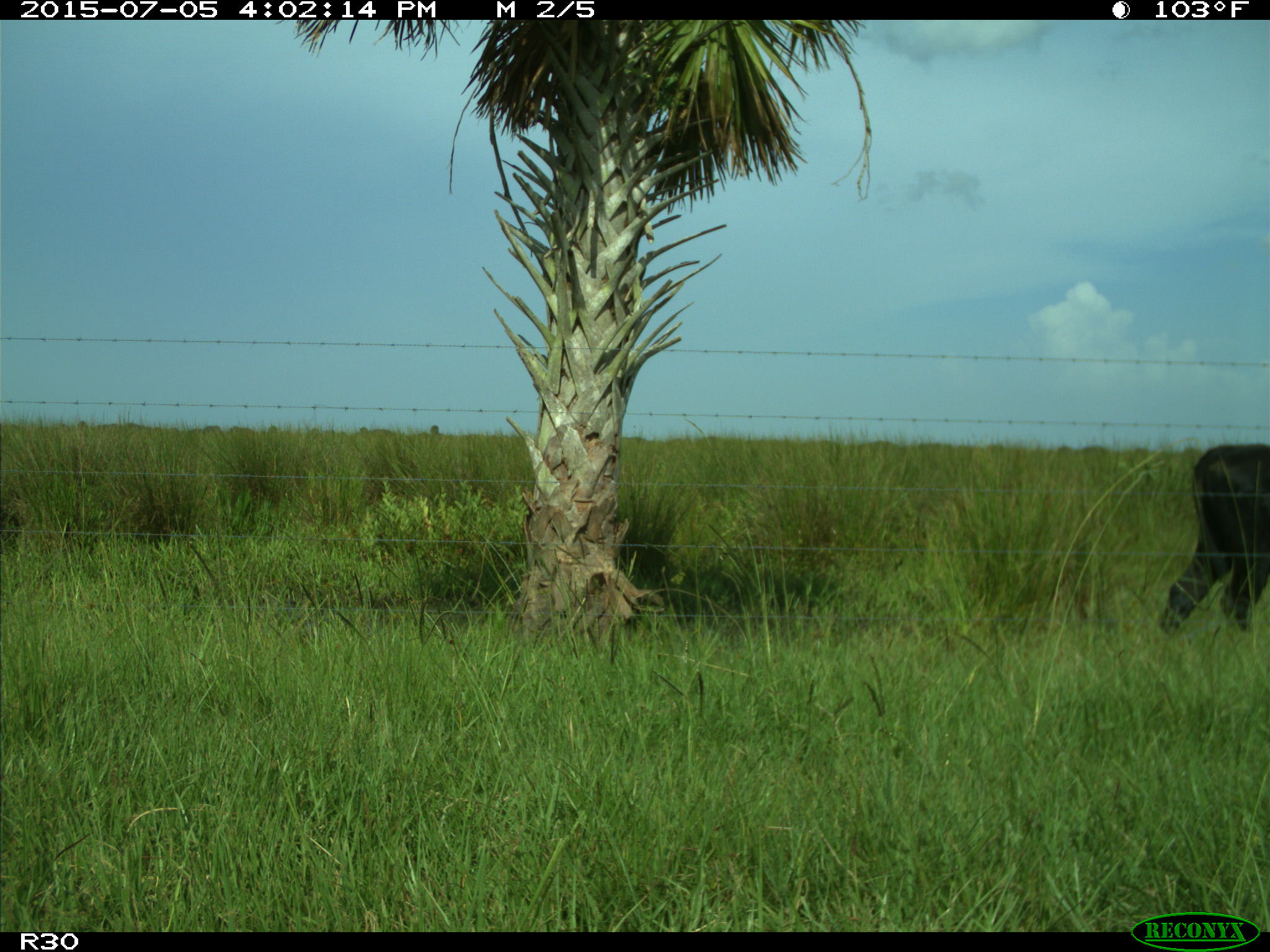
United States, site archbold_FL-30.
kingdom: Animalia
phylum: Chordata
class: Mammalia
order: Artiodactyla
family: Bovidae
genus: Bos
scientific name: Bos taurus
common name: domestic cow